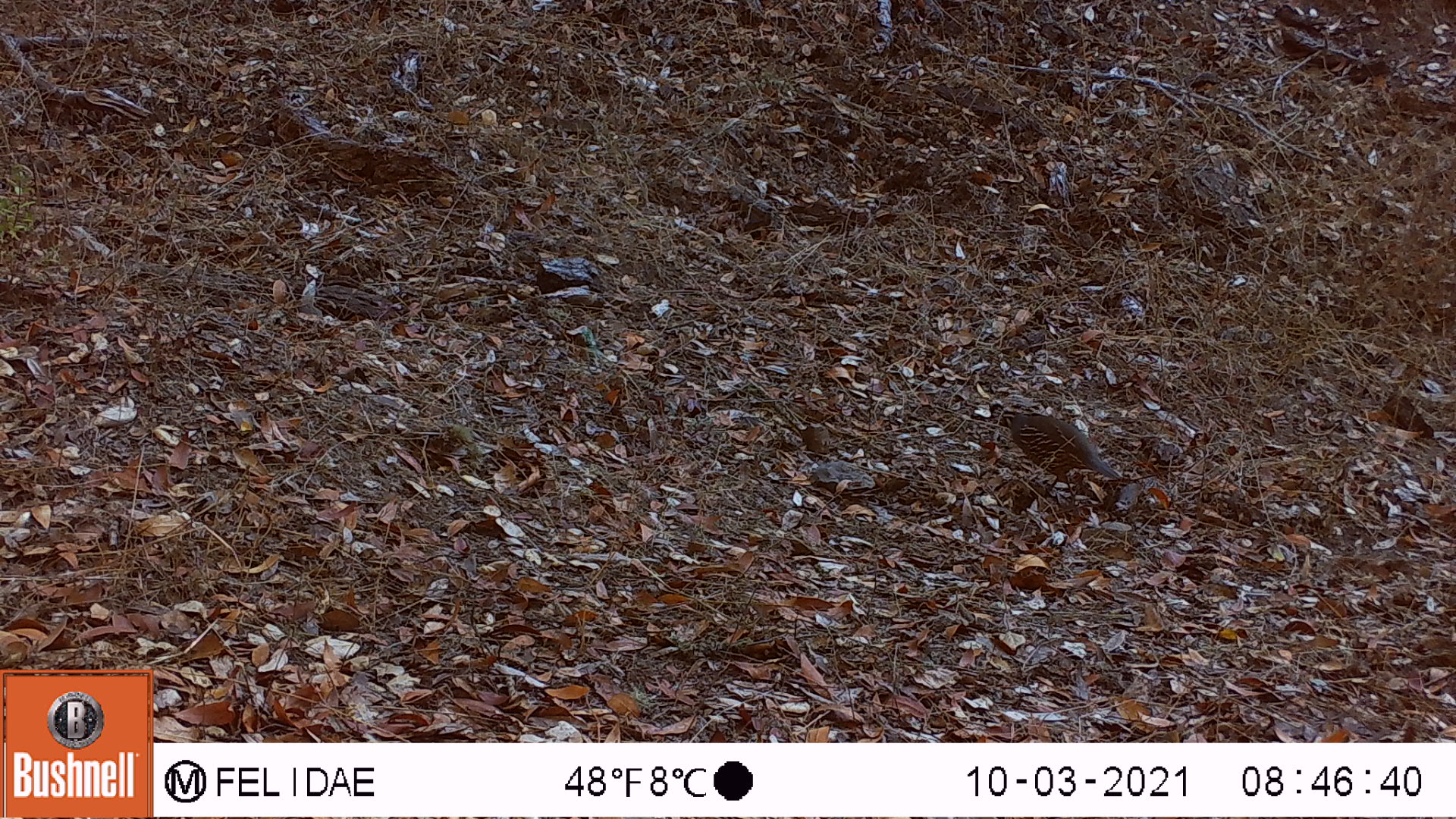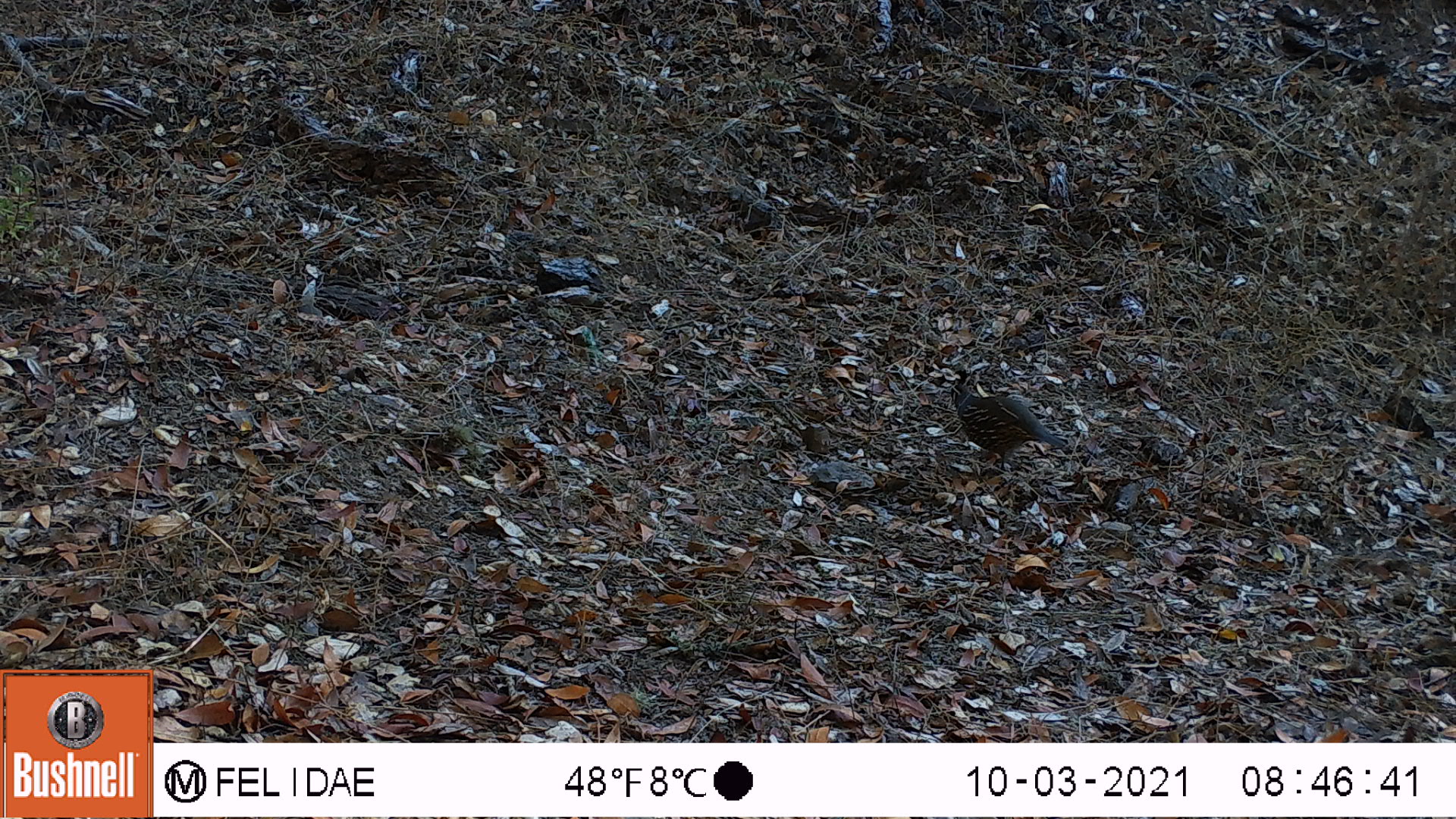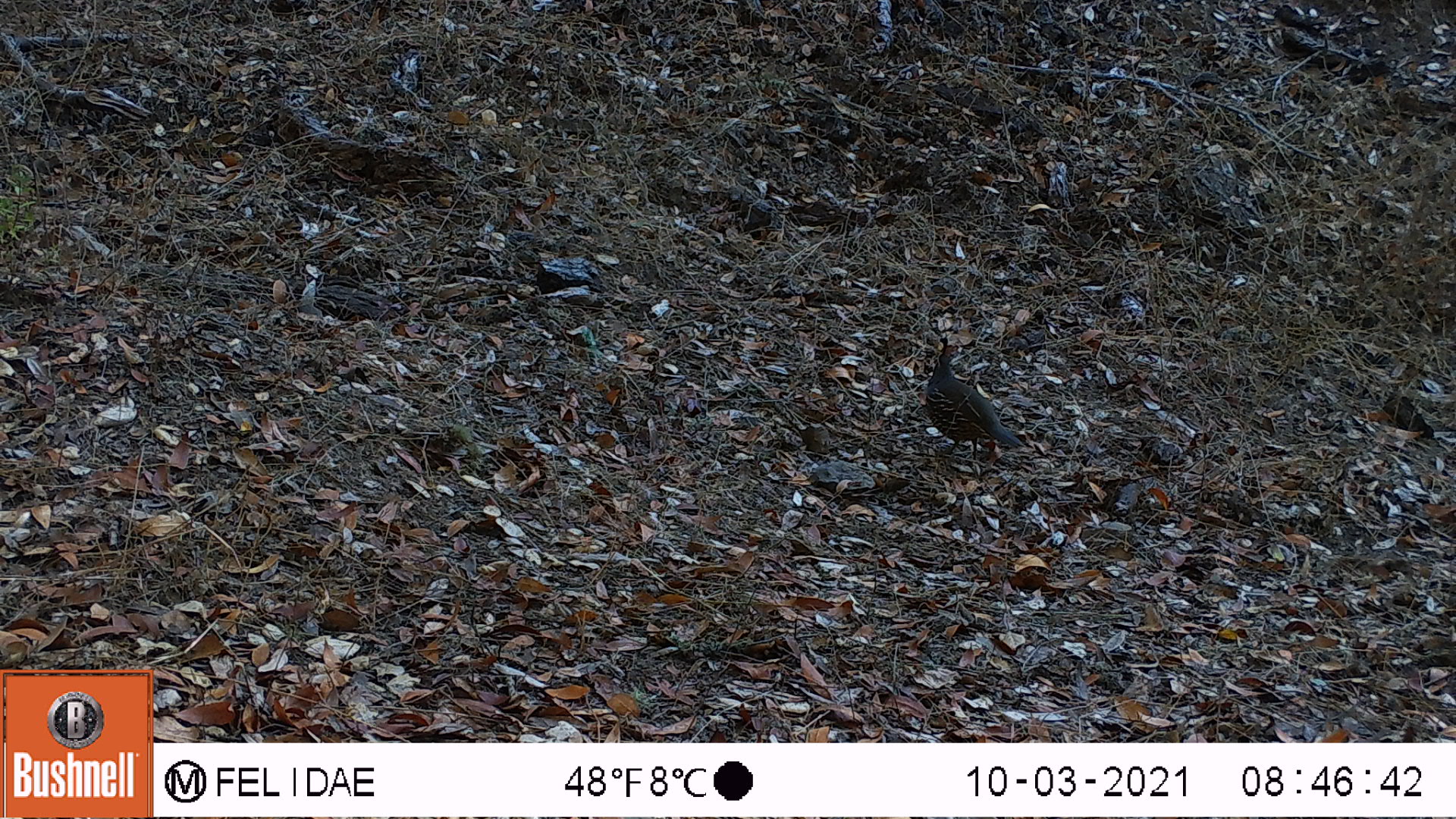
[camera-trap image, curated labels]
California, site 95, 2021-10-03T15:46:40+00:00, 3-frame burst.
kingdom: Animalia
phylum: Chordata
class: Aves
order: Galliformes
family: Odontophoridae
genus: Callipepla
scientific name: Callipepla californica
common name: california quail